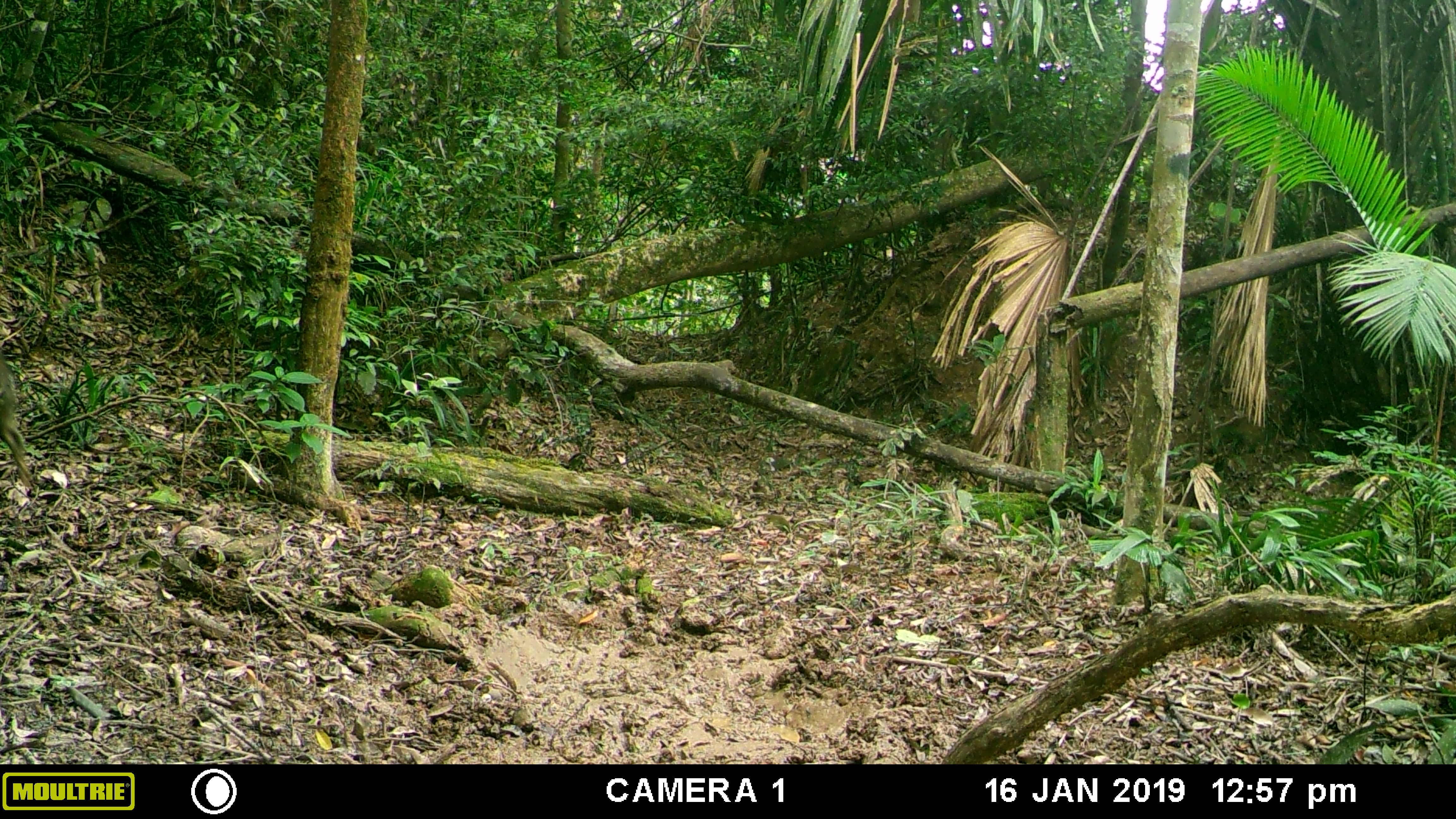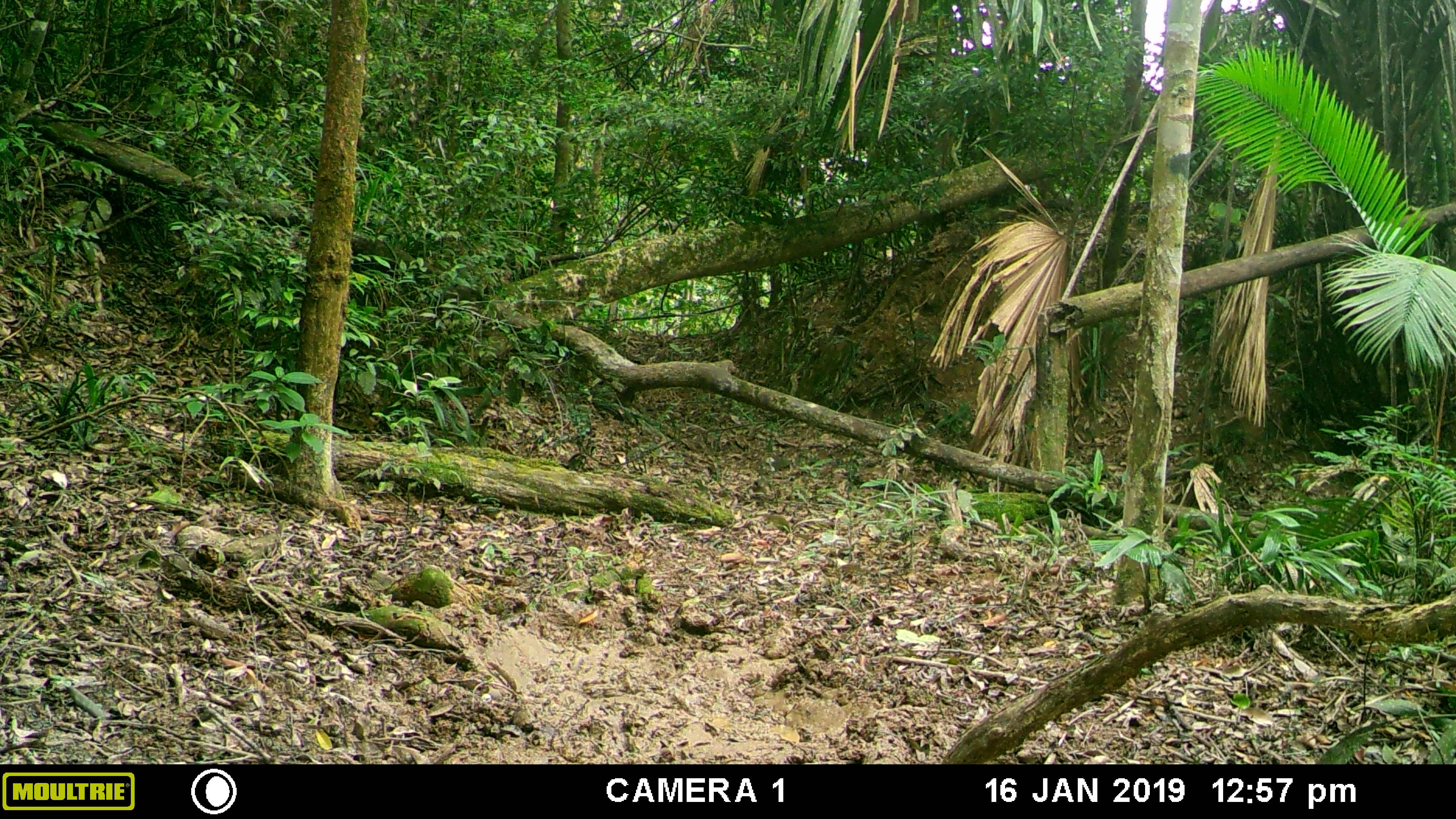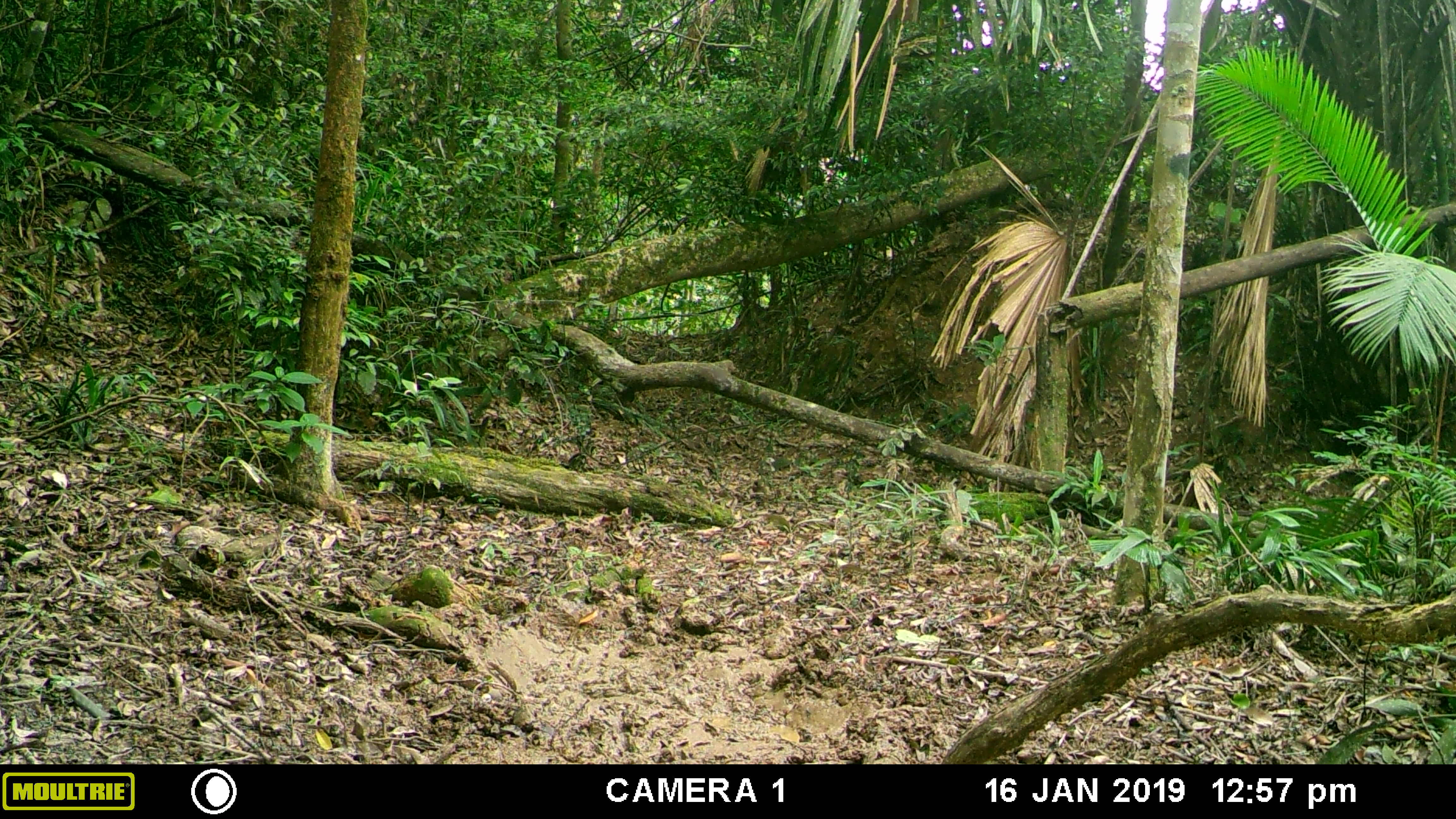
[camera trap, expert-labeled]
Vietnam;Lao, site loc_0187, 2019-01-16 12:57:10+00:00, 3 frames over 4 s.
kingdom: Animalia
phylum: Chordata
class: Mammalia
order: Artiodactyla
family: Suidae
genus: Sus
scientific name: Sus scrofa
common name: eurasian wild pig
Eurasian wild pig (Sus scrofa). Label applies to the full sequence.